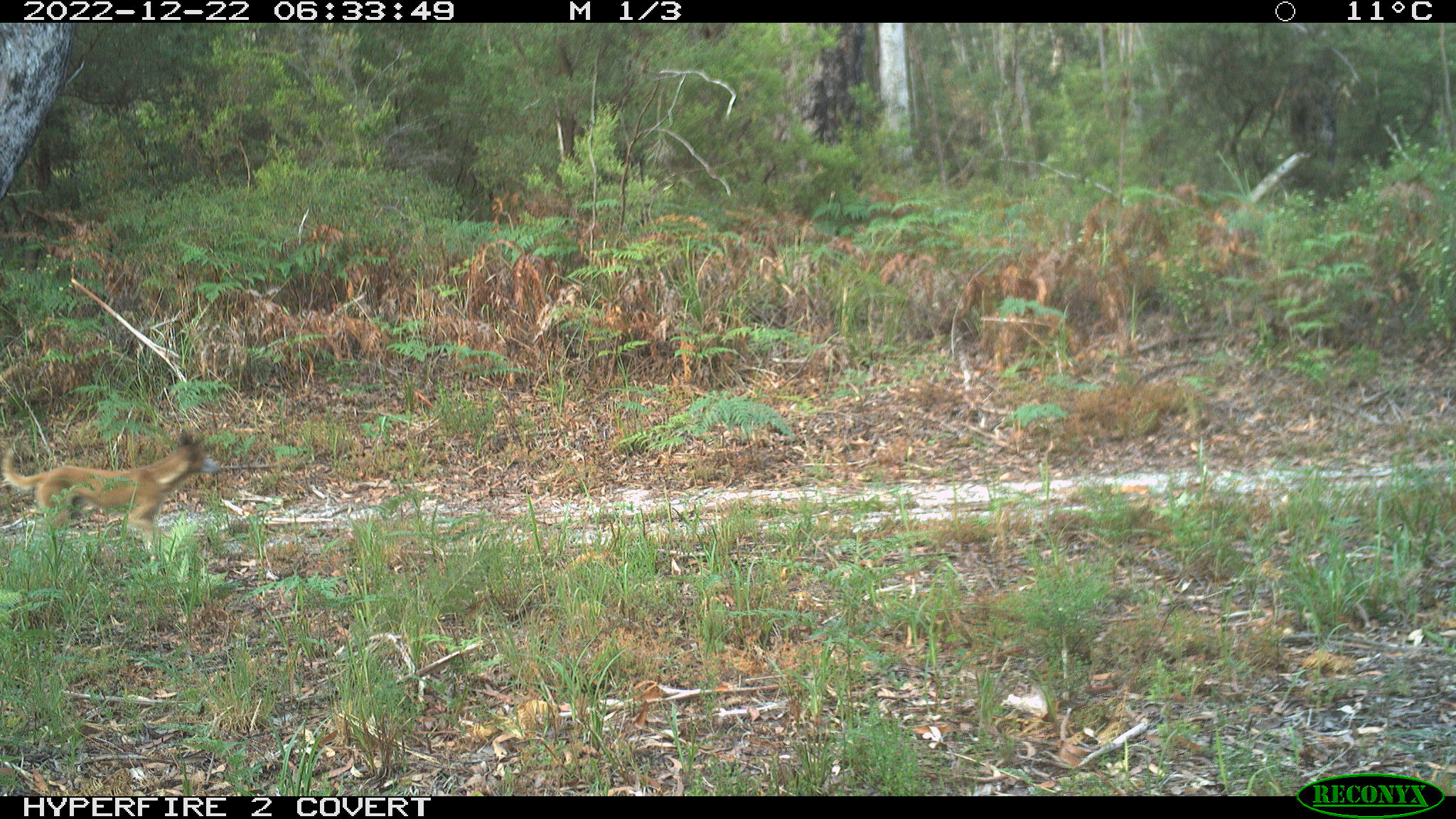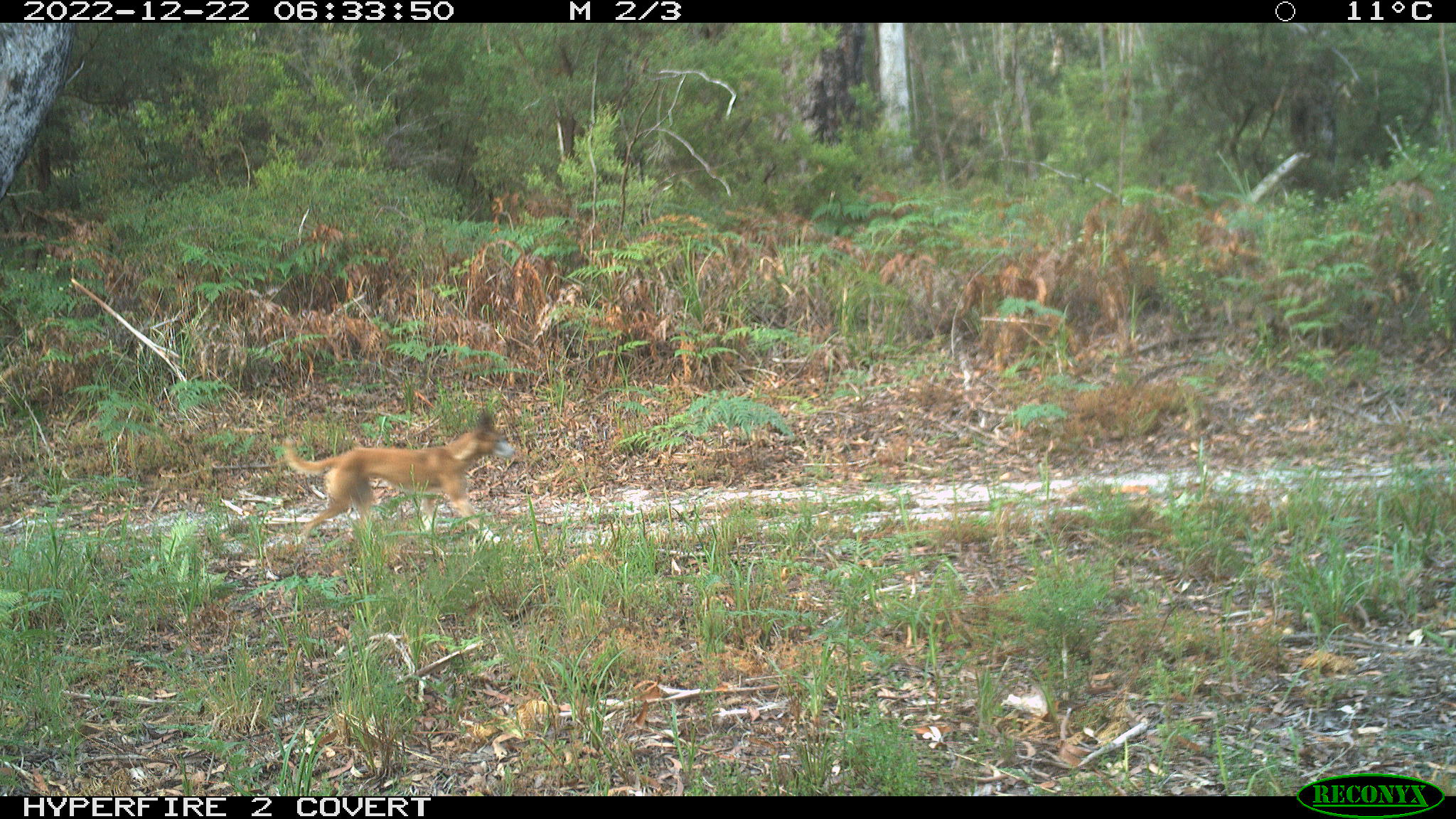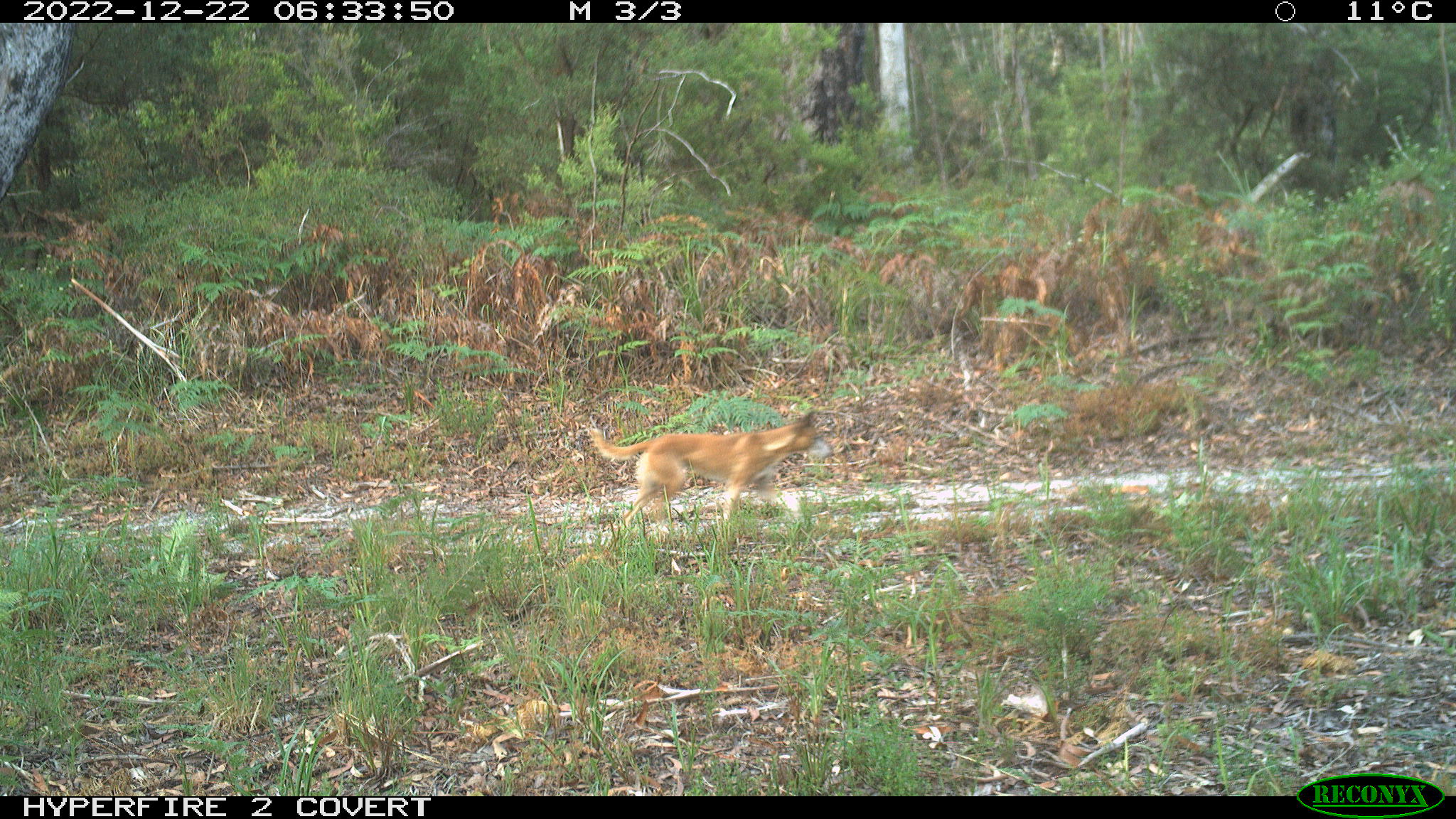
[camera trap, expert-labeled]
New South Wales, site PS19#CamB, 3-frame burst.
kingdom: Animalia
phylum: Chordata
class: Mammalia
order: Carnivora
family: Canidae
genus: Canis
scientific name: Canis familiaris dingo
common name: dingo